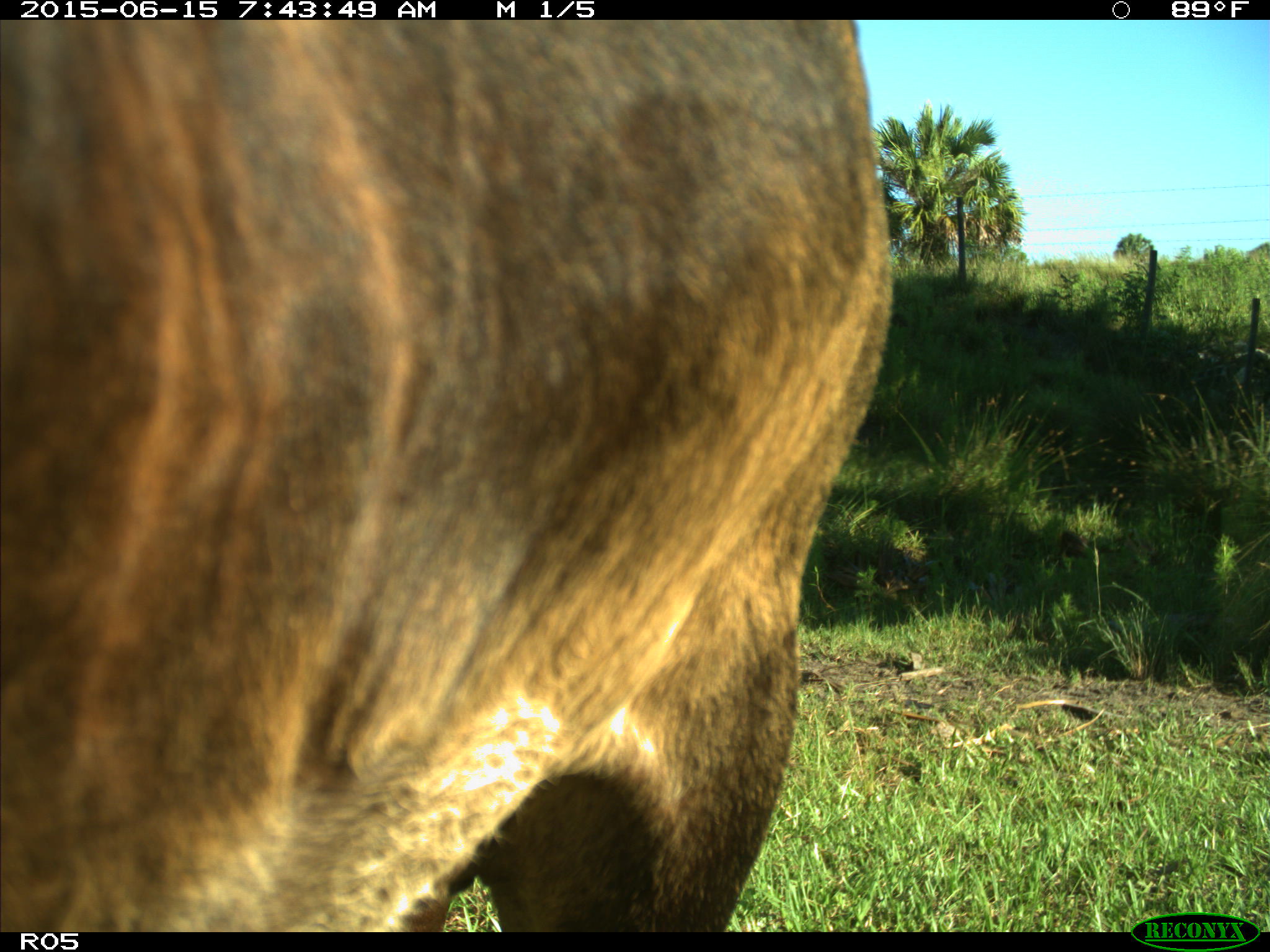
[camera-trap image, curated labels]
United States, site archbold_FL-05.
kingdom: Animalia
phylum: Chordata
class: Mammalia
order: Artiodactyla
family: Bovidae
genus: Bos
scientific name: Bos taurus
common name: domestic cow